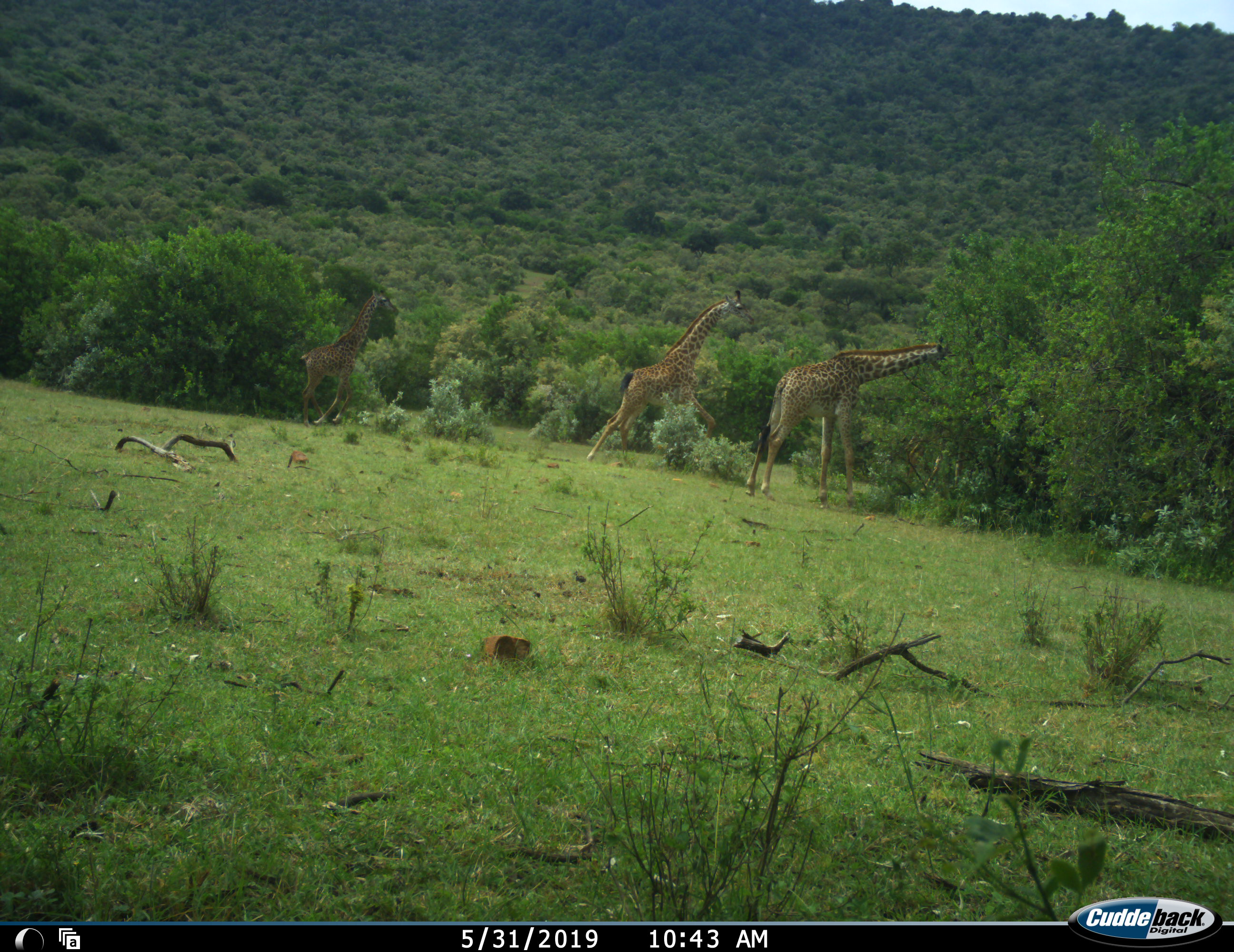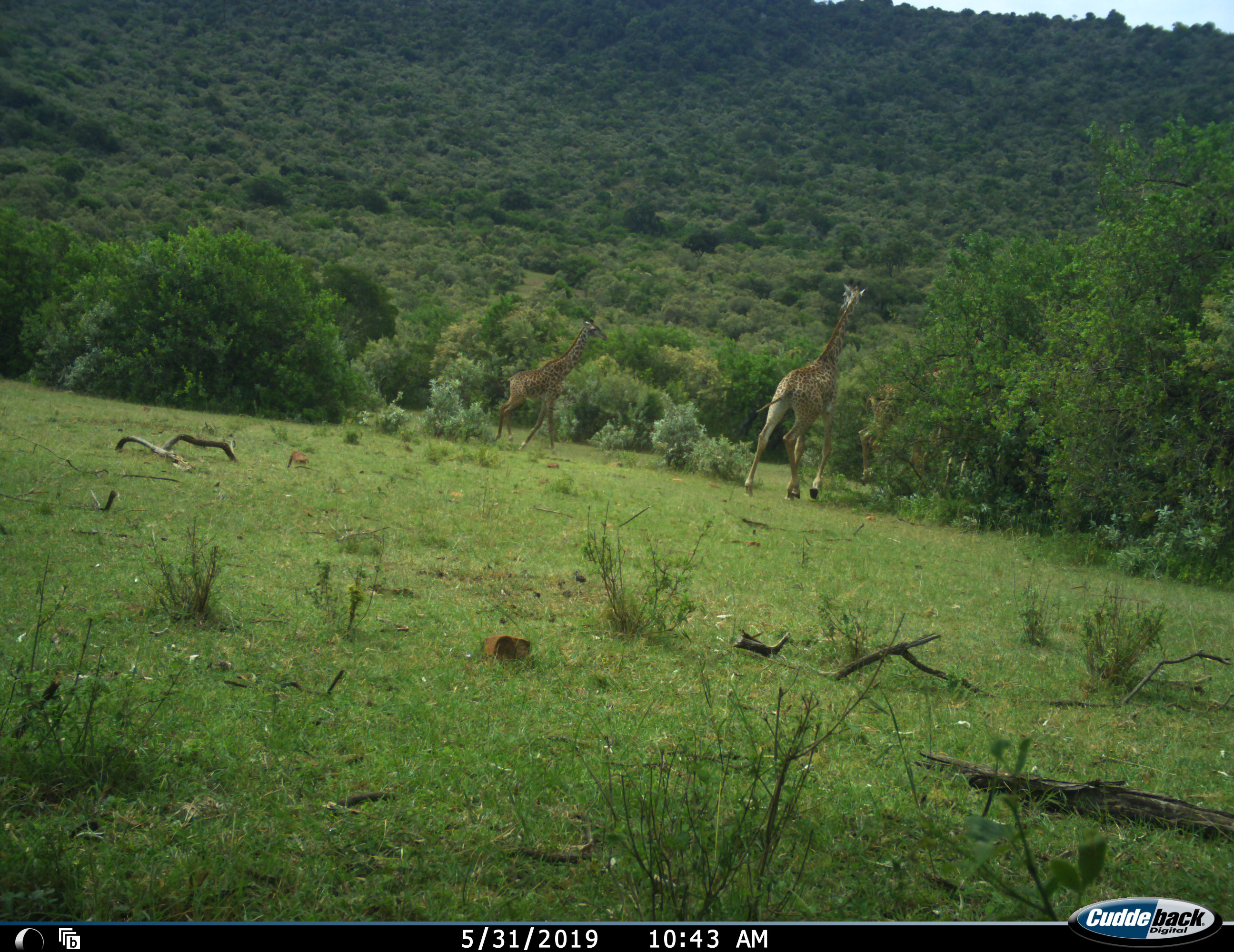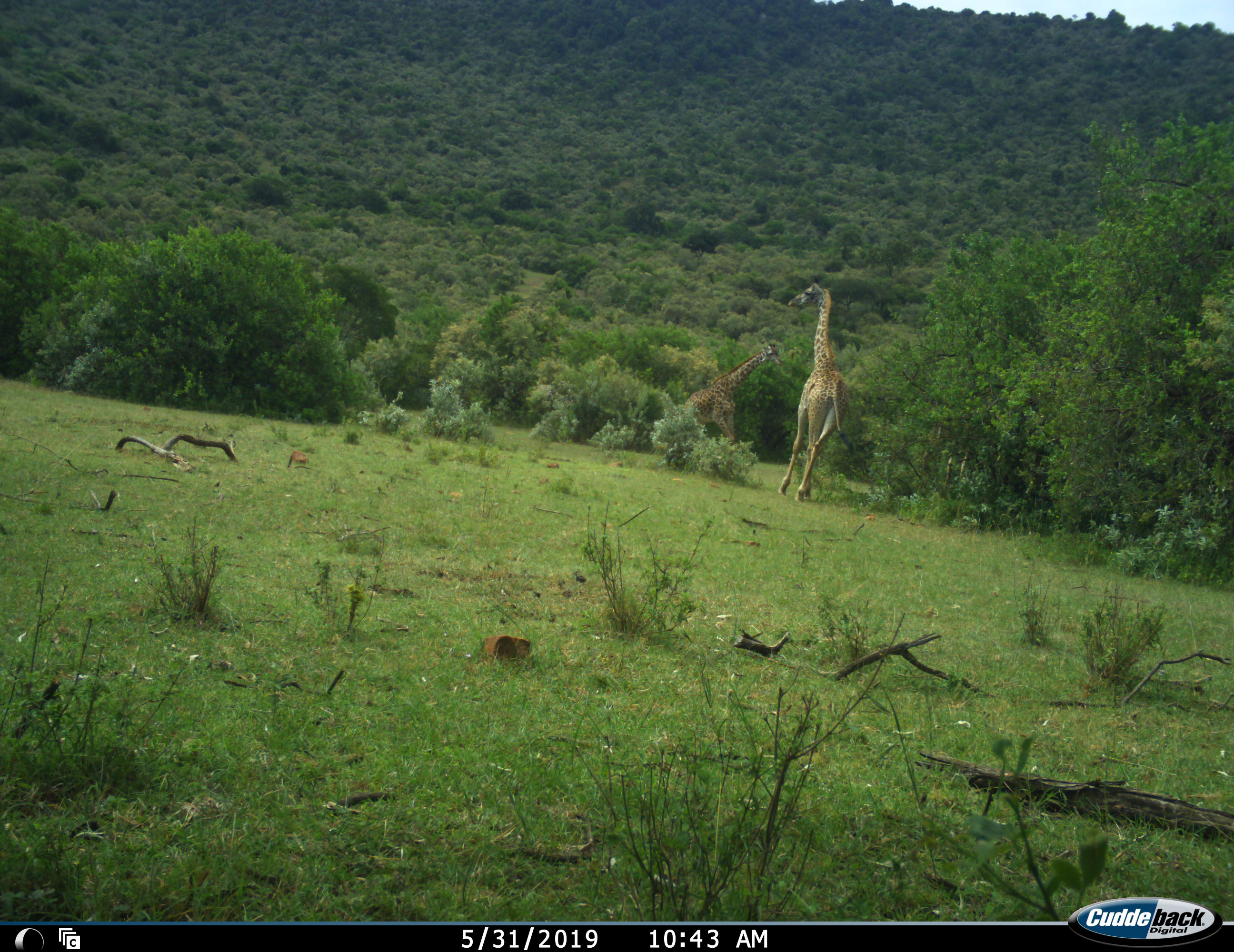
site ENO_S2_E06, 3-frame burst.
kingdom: Animalia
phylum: Chordata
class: Mammalia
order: Artiodactyla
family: Giraffidae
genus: Giraffa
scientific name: Giraffa camelopardalis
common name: giraffe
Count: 3.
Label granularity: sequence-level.